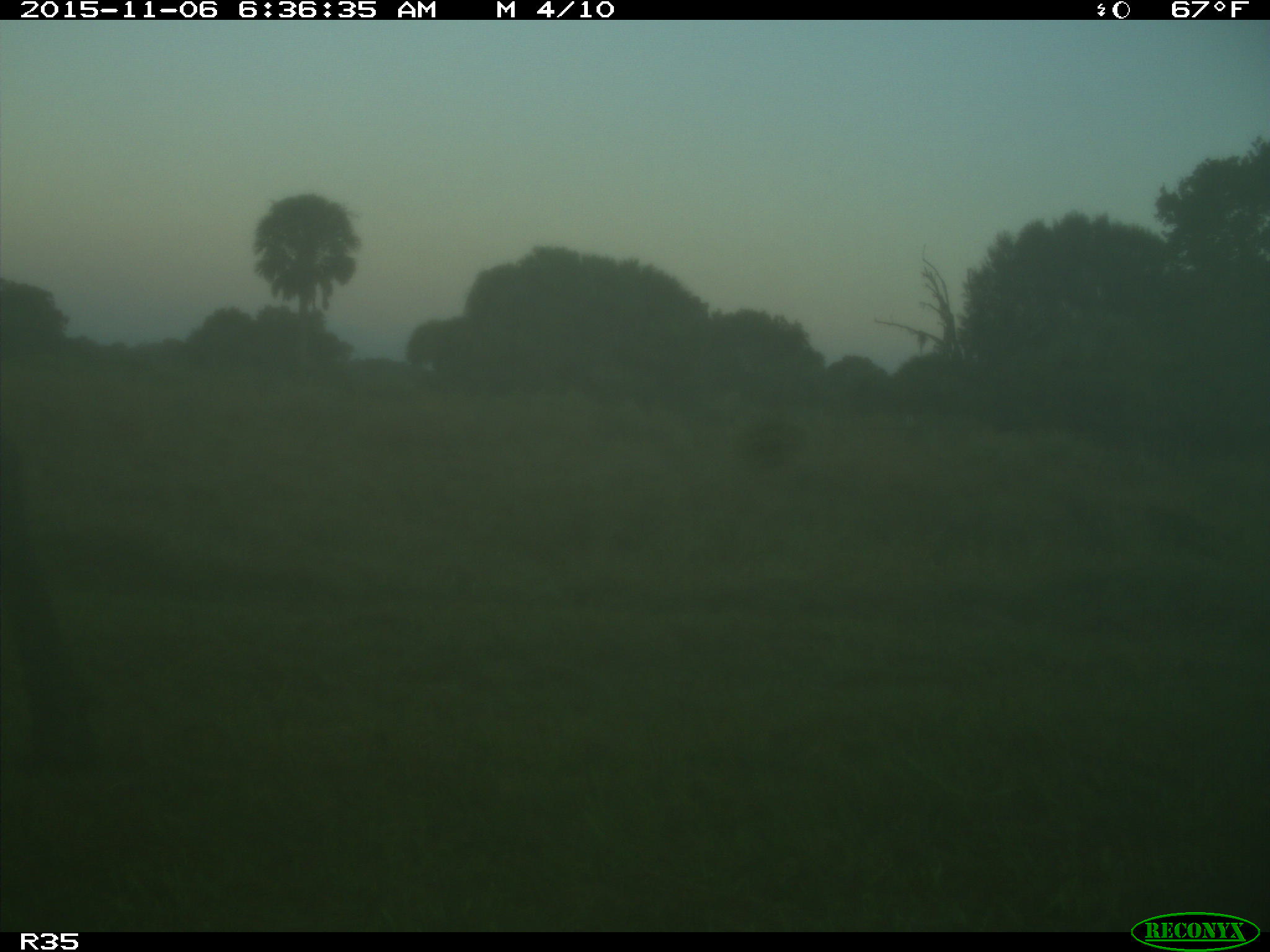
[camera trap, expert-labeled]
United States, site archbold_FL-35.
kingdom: Animalia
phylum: Chordata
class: Mammalia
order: Artiodactyla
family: Bovidae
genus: Bos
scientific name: Bos taurus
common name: domestic cow